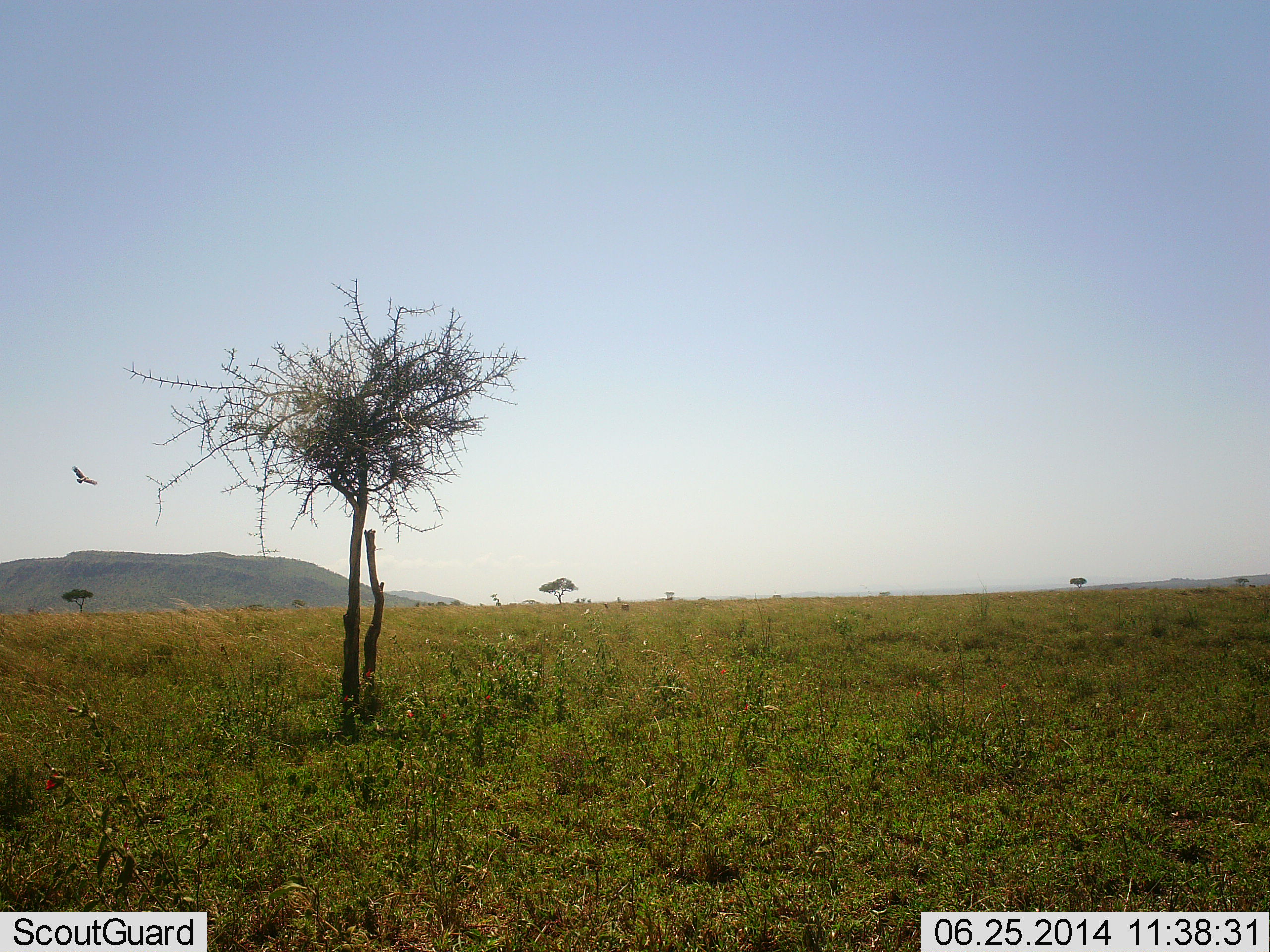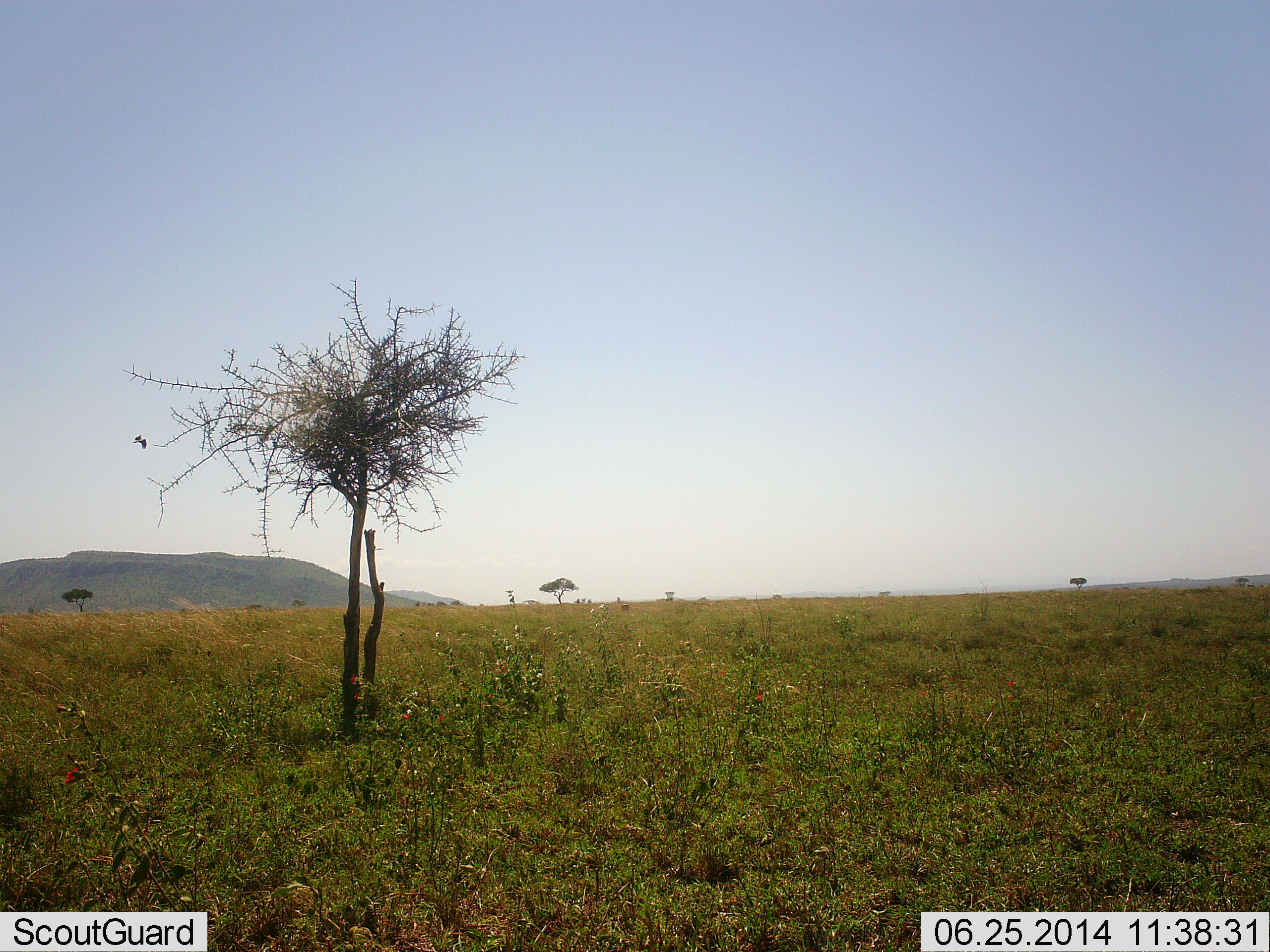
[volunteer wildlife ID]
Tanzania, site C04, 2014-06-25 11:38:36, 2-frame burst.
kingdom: Animalia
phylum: Chordata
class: Aves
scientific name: Aves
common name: bird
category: otherbird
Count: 1.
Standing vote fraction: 0%.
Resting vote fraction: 0%.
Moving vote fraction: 100%.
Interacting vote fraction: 0%.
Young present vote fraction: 0%.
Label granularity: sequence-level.